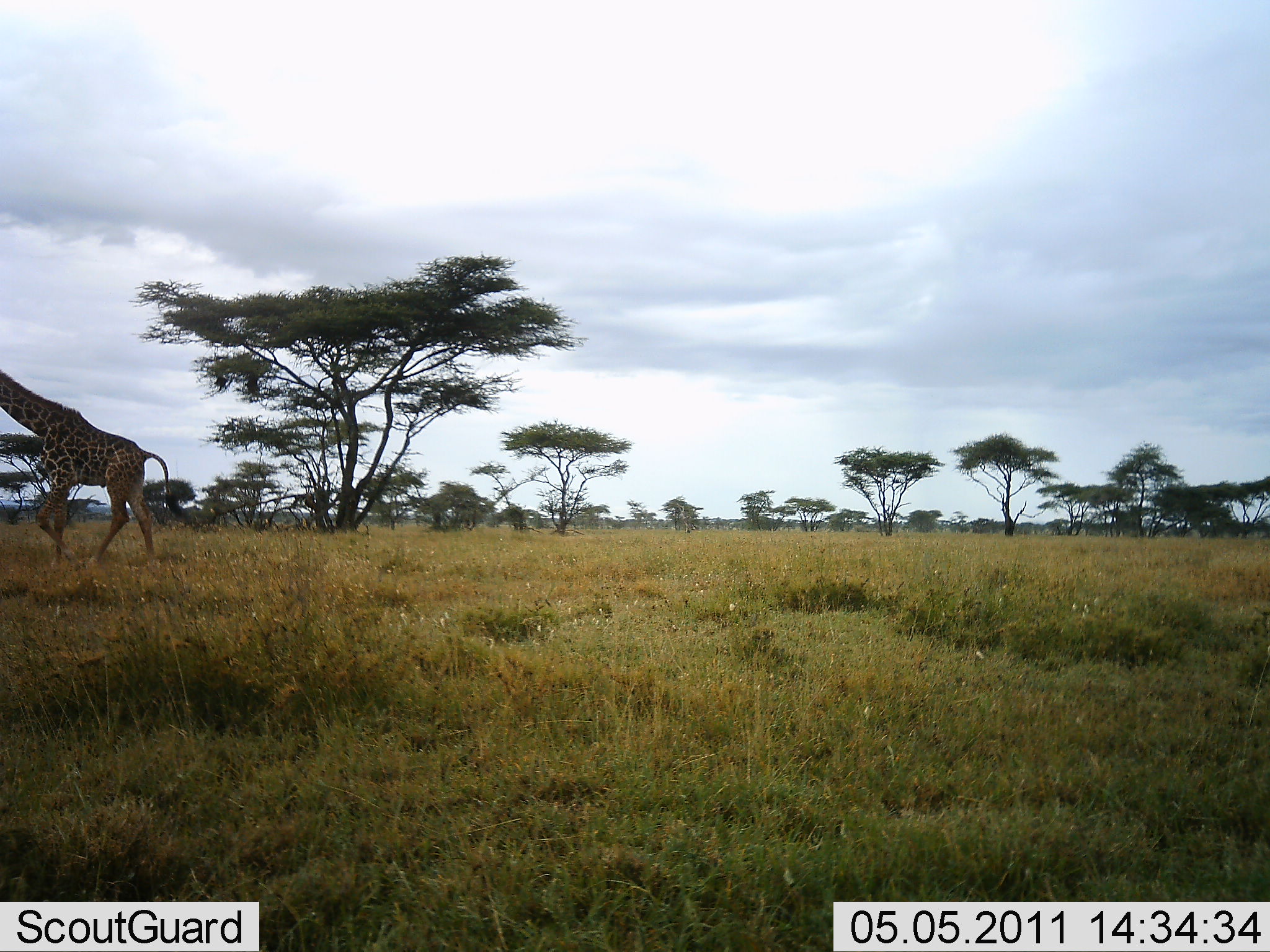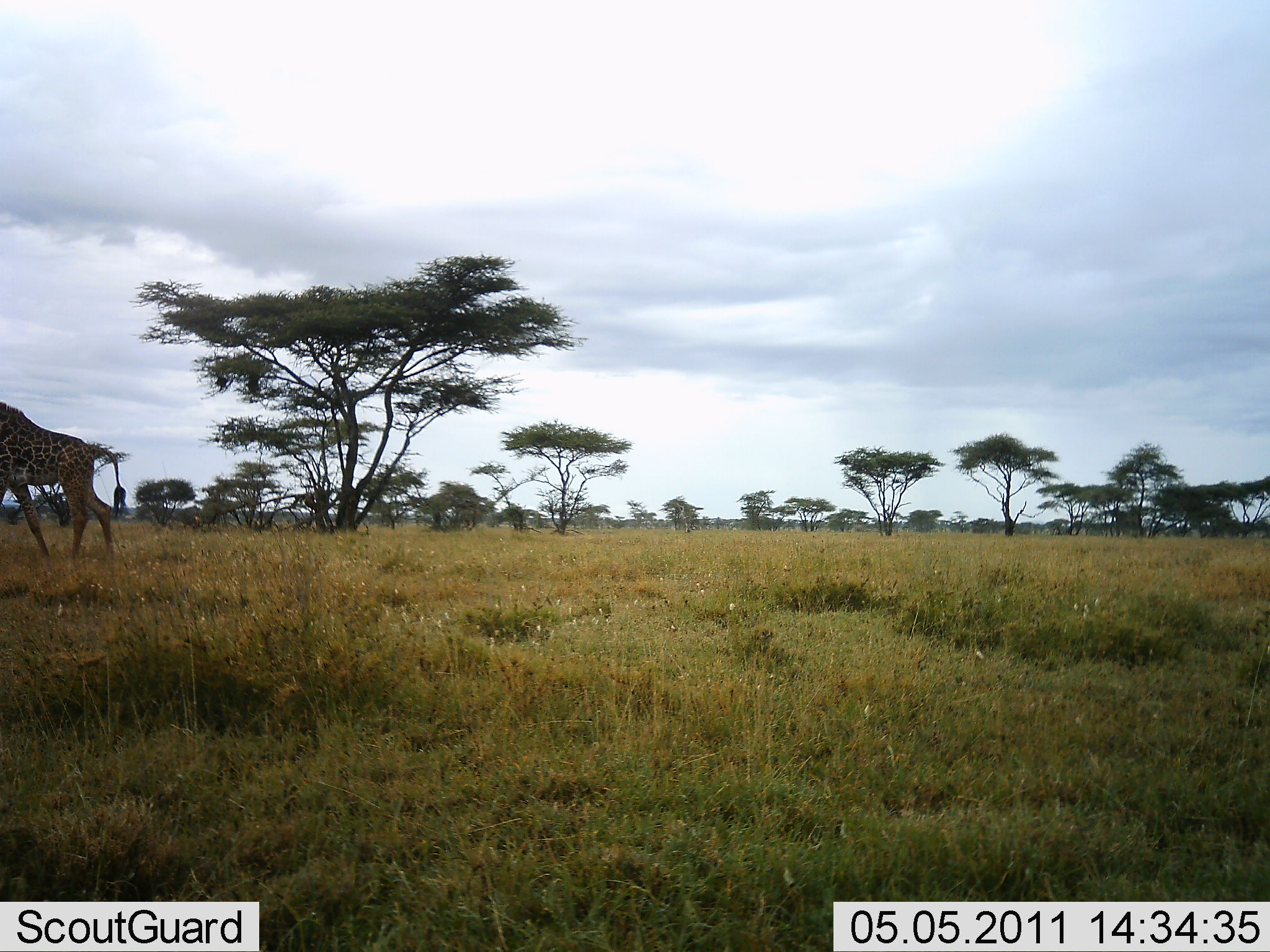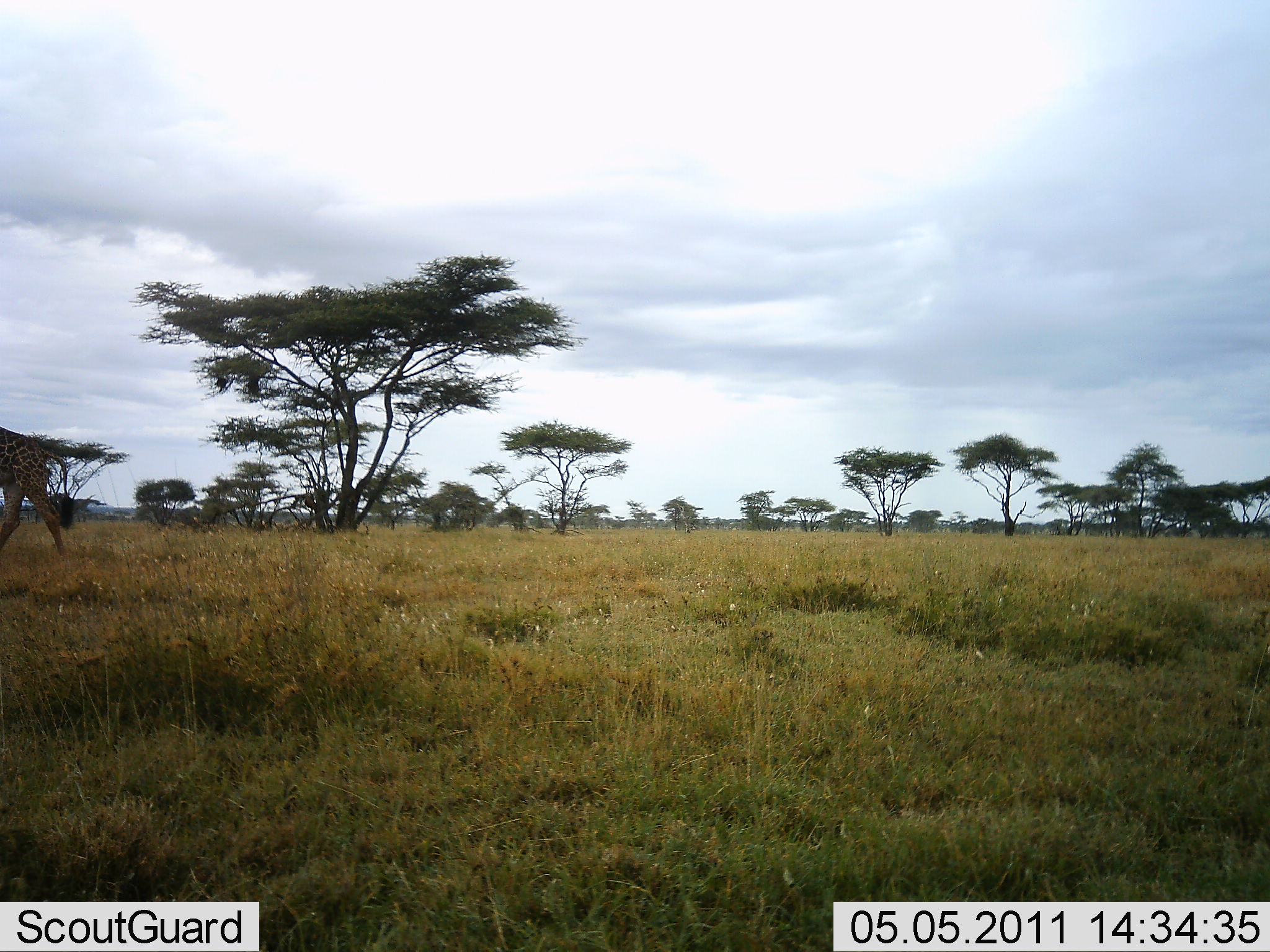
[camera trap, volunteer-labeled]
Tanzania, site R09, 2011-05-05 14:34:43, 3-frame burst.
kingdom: Animalia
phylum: Chordata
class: Mammalia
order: Artiodactyla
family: Giraffidae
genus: Giraffa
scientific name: Giraffa camelopardalis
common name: giraffe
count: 1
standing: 10%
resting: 0%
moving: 100%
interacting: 0%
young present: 0%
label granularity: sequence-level